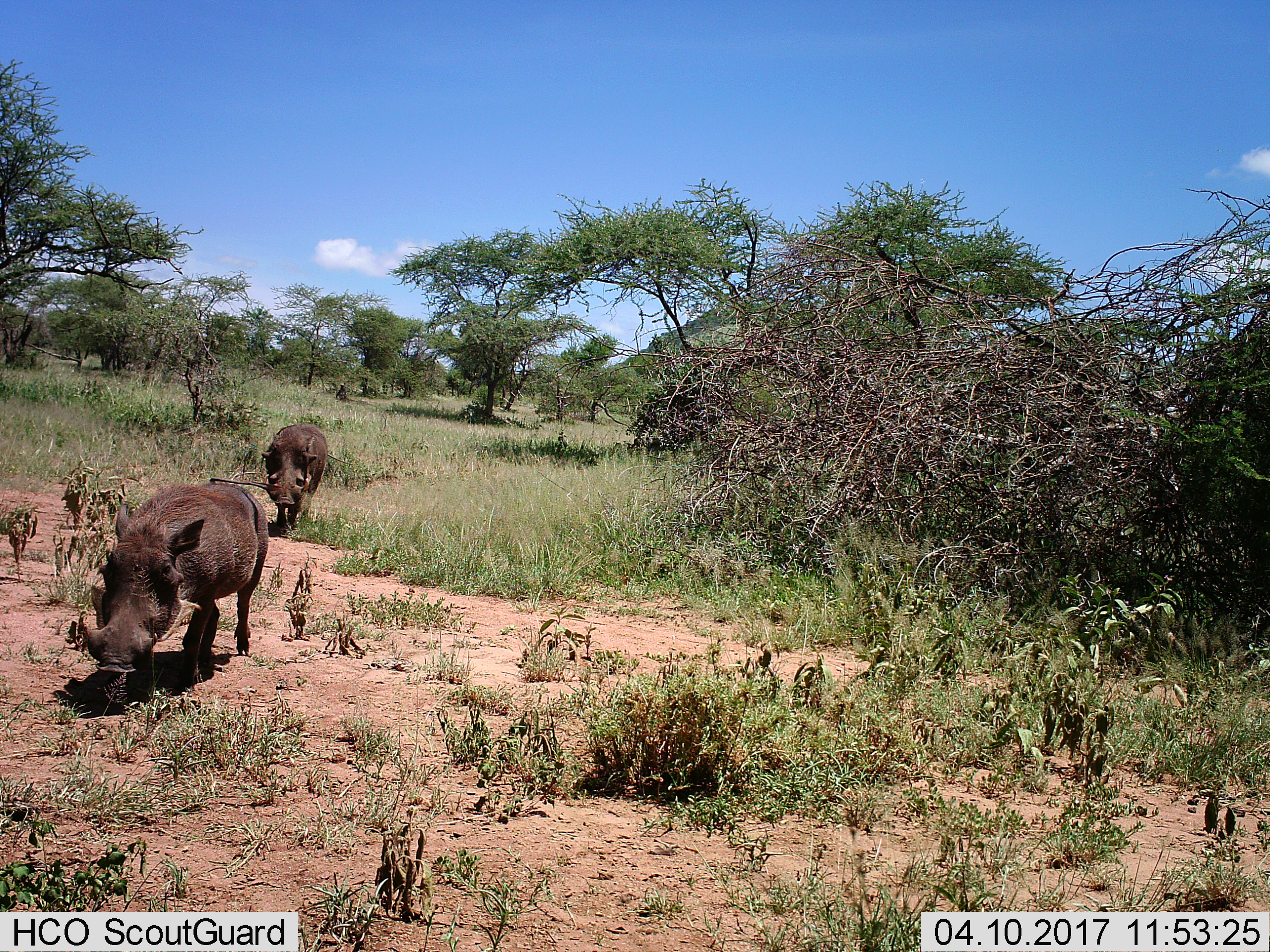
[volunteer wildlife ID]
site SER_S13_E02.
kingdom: Animalia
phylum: Chordata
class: Mammalia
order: Artiodactyla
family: Suidae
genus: Phacochoerus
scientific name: Phacochoerus africanus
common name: warthog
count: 2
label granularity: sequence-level